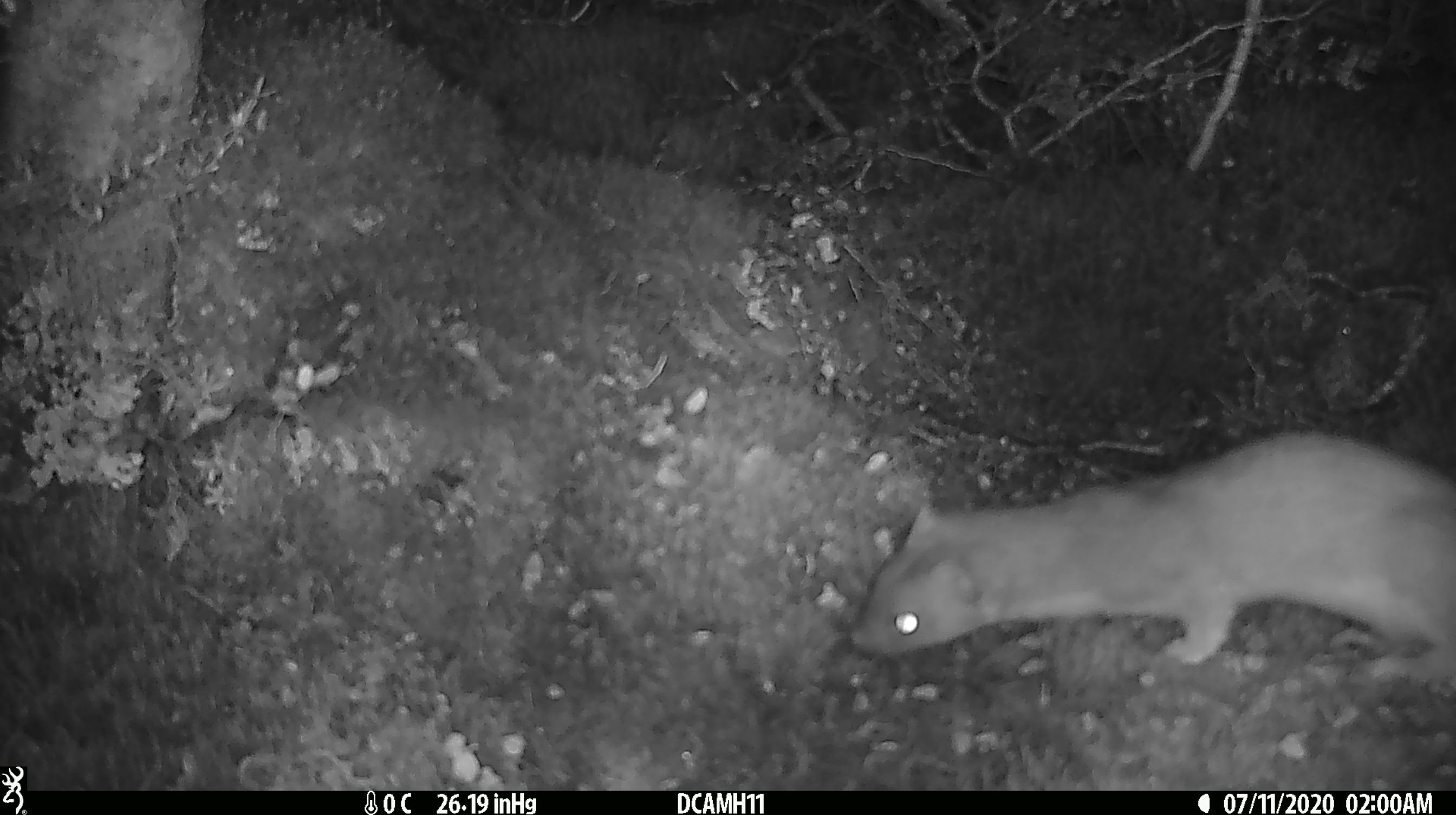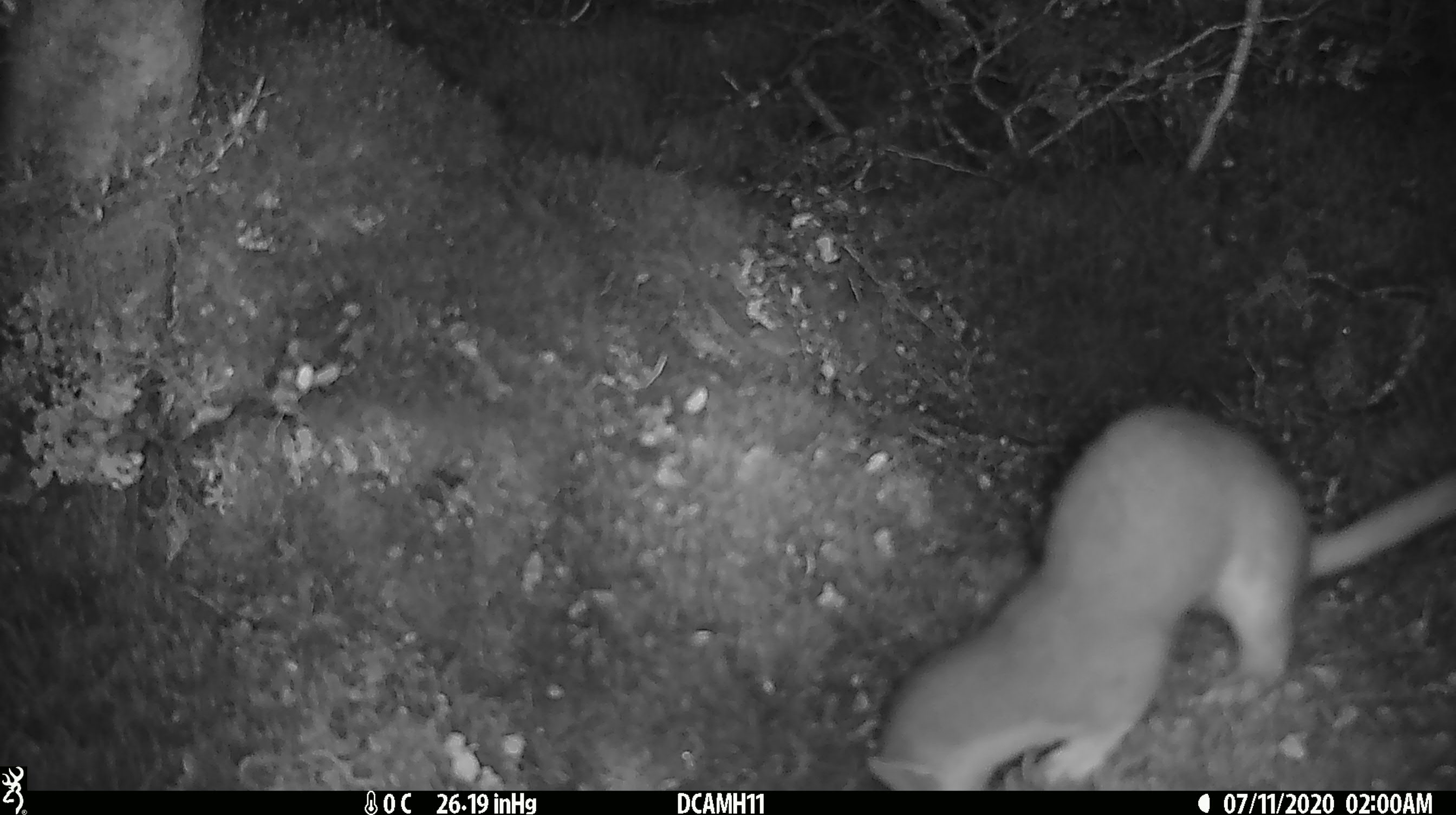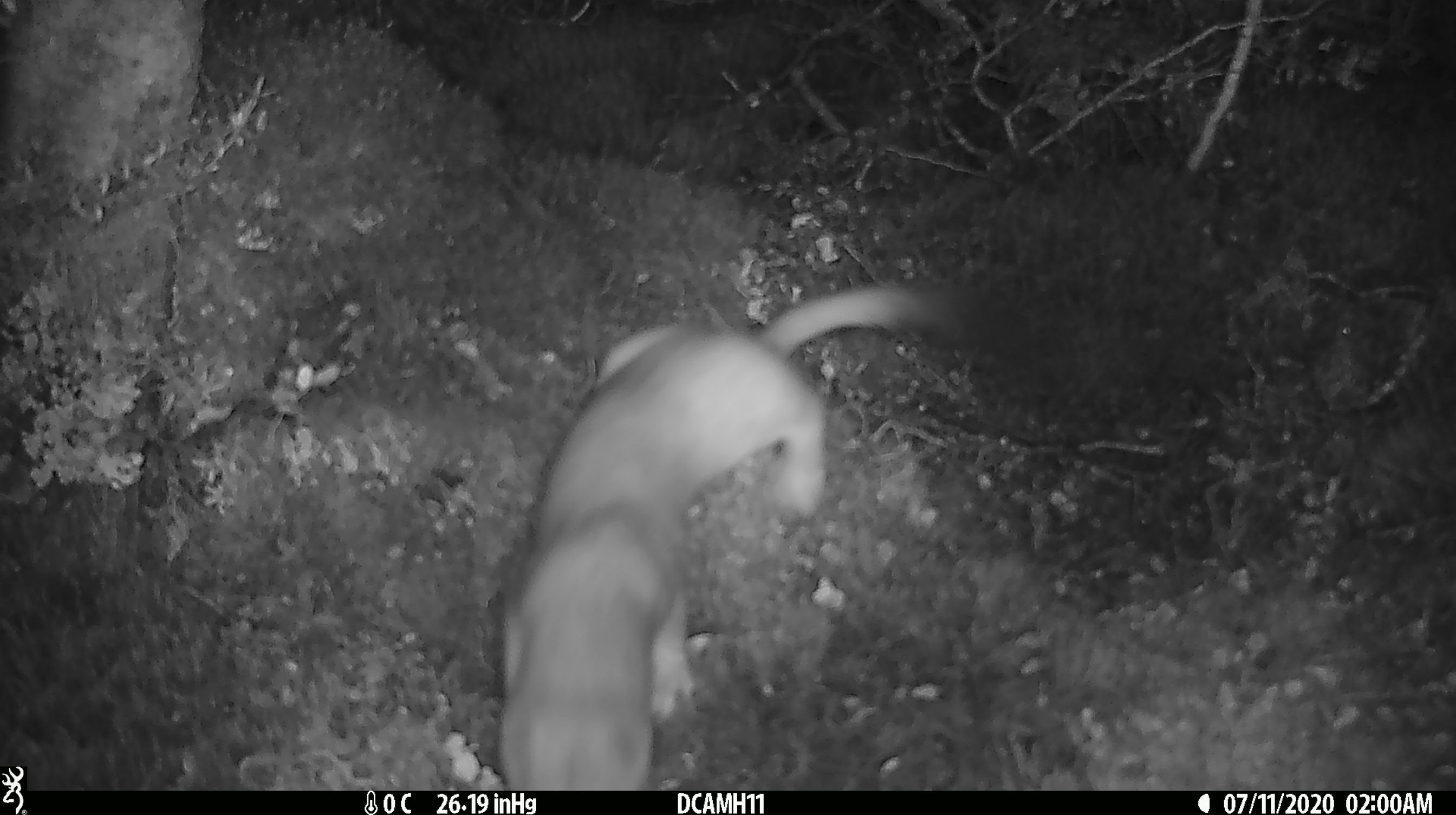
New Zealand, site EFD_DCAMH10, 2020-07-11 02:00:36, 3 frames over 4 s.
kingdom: Animalia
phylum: Chordata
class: Mammalia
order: Carnivora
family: Mustelidae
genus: Mustela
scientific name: Mustela erminea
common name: stoat